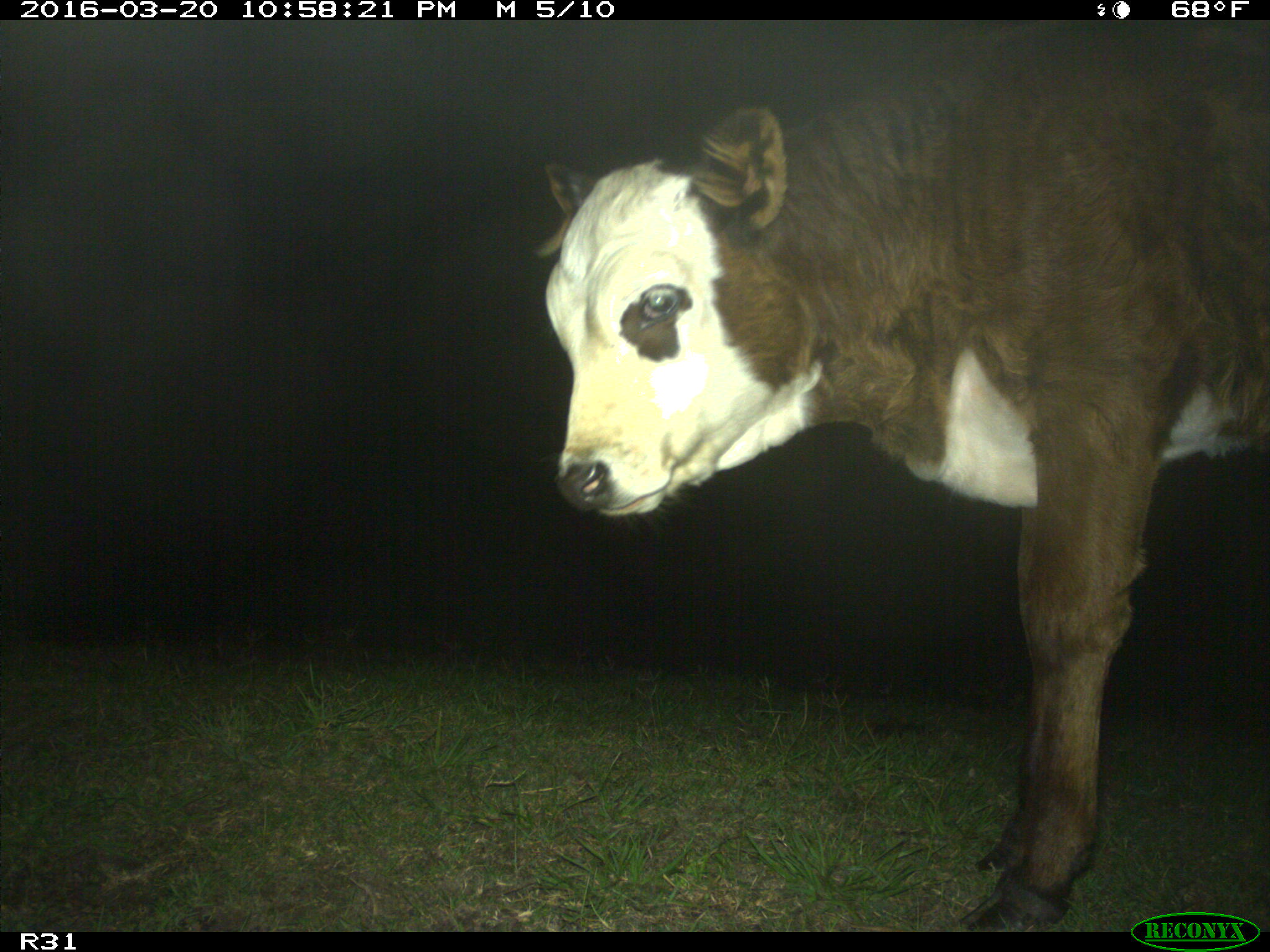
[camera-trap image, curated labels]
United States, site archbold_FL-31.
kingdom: Animalia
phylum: Chordata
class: Mammalia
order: Artiodactyla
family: Bovidae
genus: Bos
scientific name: Bos taurus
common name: domestic cow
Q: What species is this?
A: Bos taurus (domestic cow).